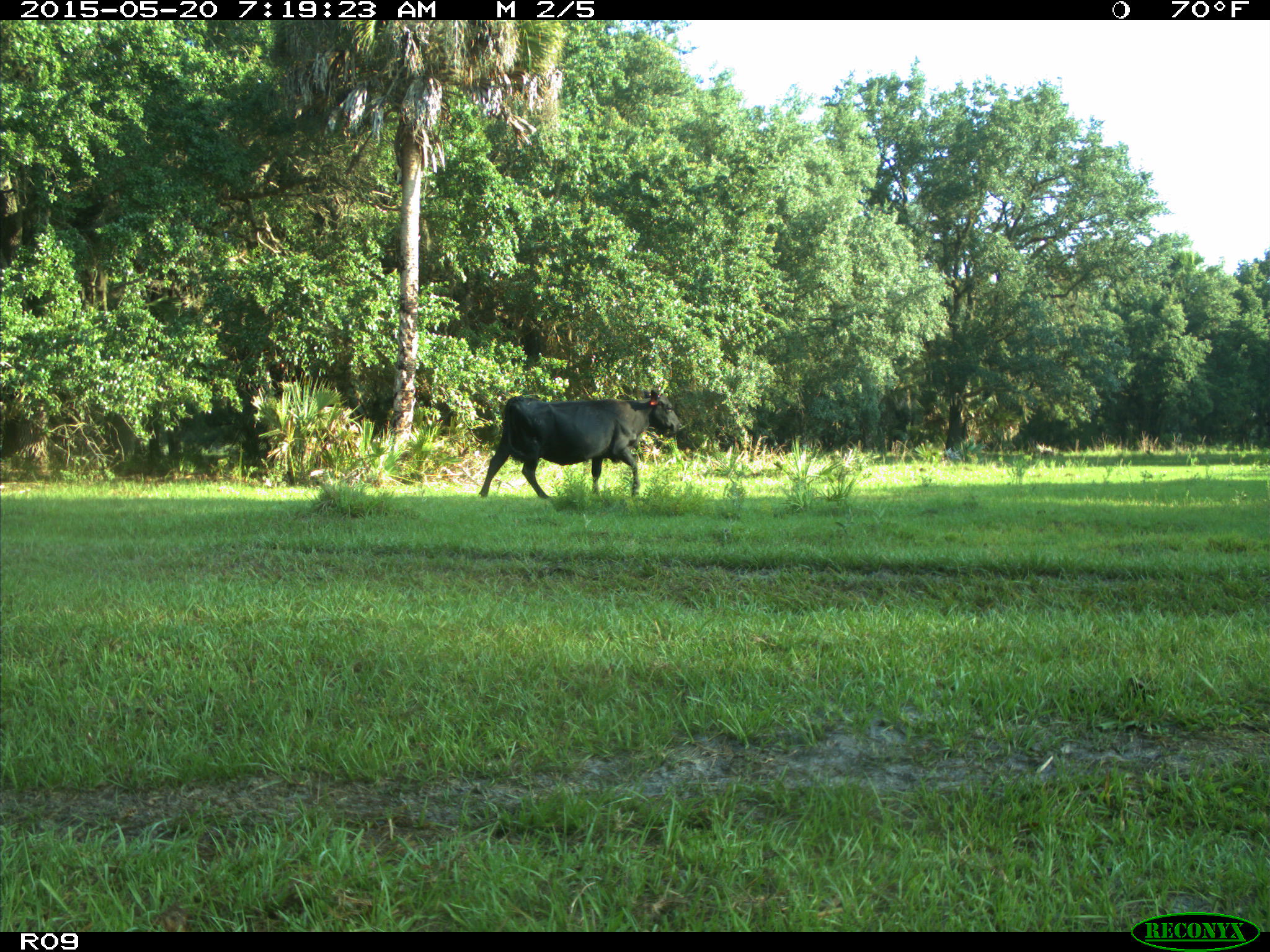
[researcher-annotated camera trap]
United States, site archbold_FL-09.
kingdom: Animalia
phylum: Chordata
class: Mammalia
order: Artiodactyla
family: Bovidae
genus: Bos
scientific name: Bos taurus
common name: domestic cow